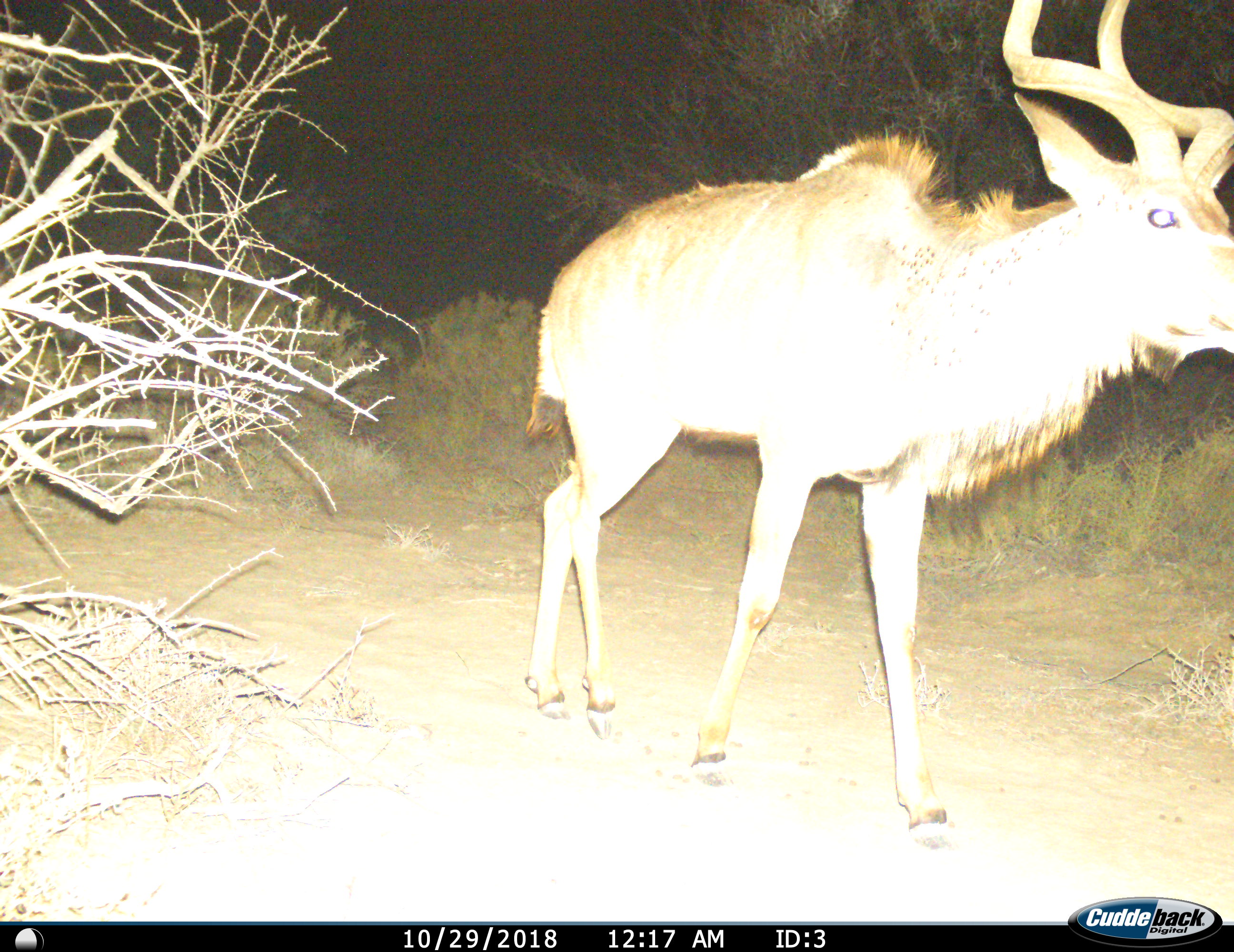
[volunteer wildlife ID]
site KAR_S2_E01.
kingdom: Animalia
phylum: Chordata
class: Mammalia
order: Artiodactyla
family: Bovidae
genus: Tragelaphus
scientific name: Tragelaphus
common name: kudu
Kudu (Tragelaphus), count 1. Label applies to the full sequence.